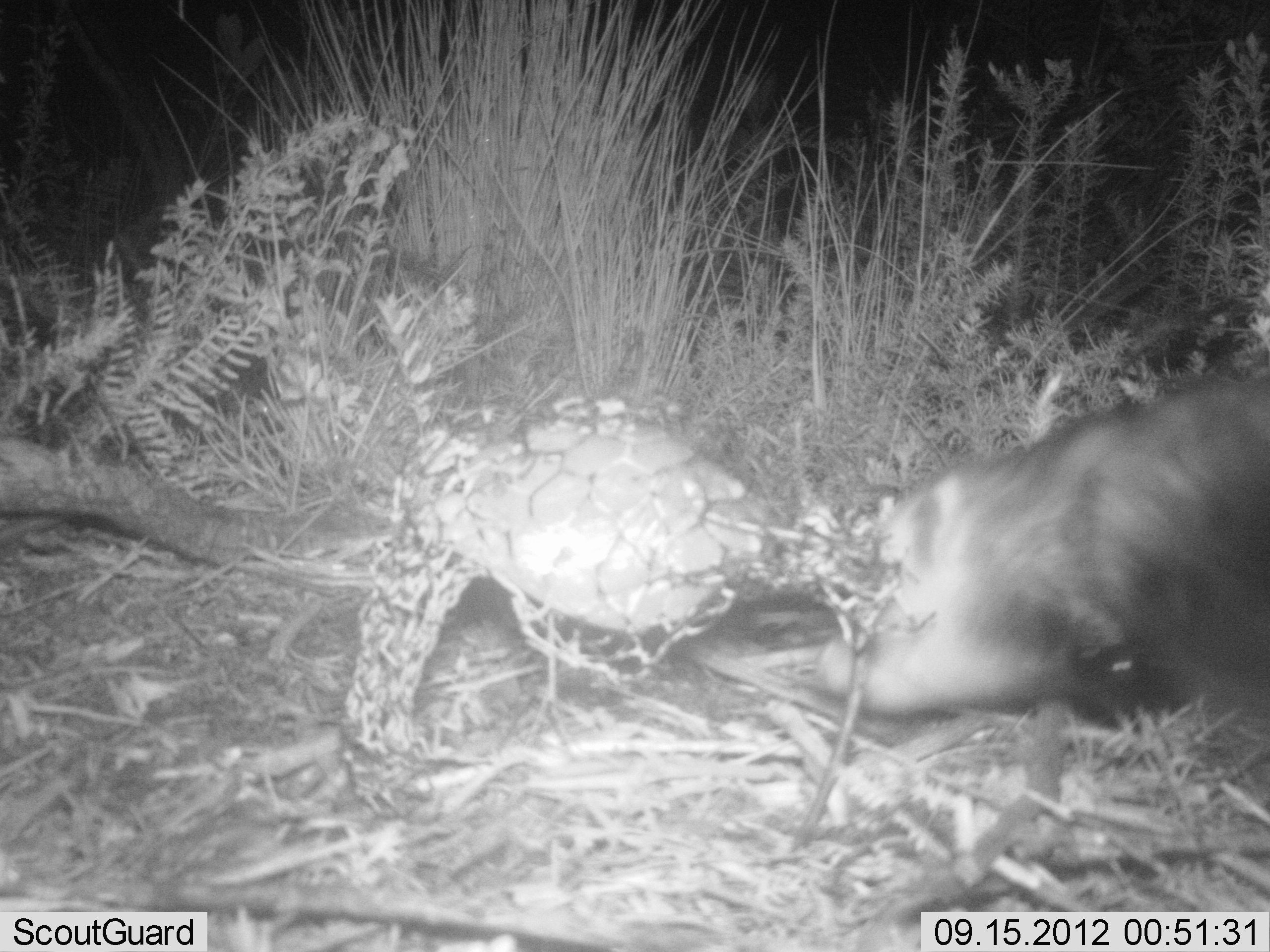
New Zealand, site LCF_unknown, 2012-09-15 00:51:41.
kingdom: Animalia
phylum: Chordata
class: Mammalia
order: Carnivora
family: Mustelidae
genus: Mustela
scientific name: Mustela furo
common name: ferret